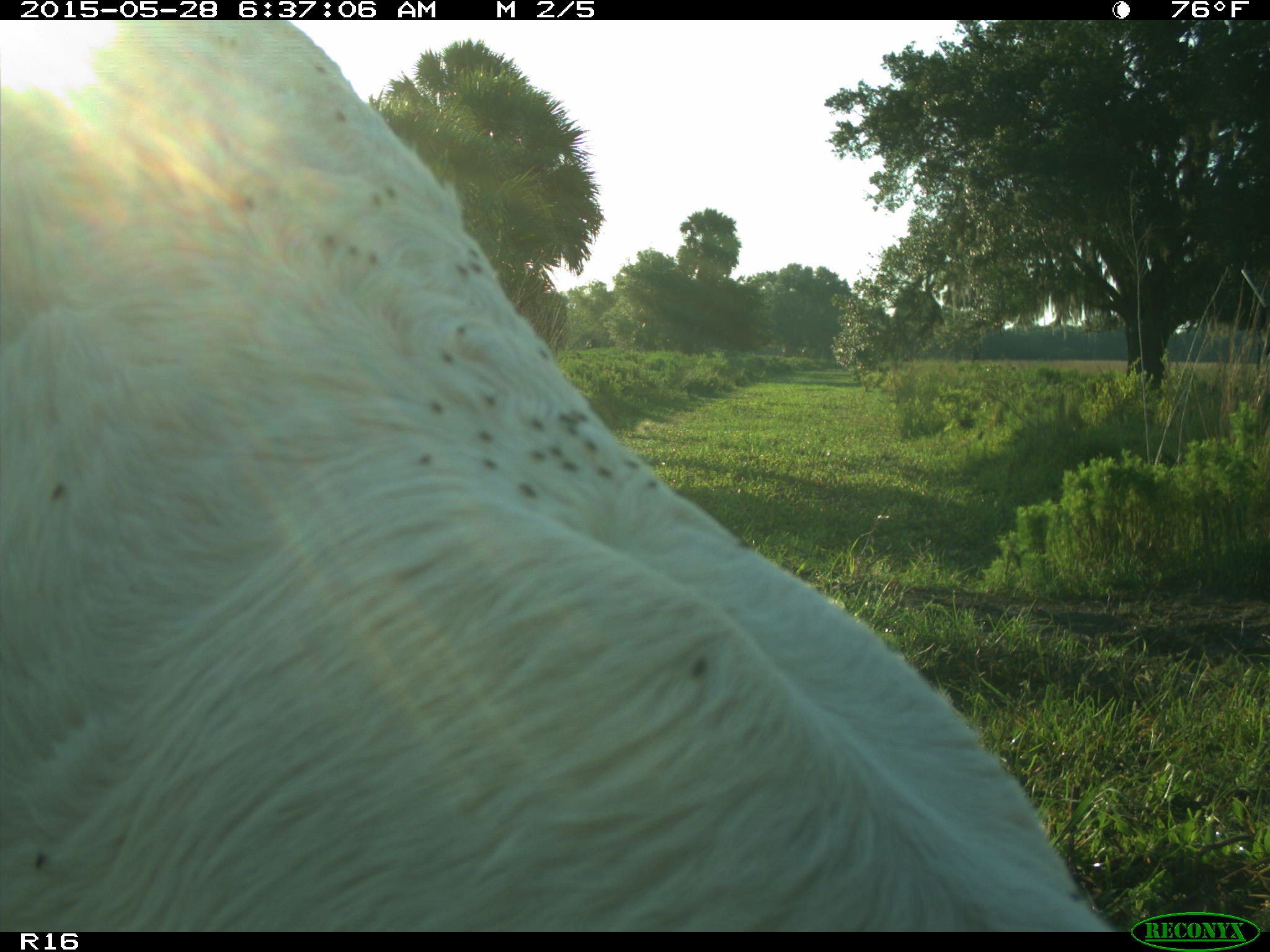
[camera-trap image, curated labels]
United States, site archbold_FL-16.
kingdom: Animalia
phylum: Chordata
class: Mammalia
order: Artiodactyla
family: Bovidae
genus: Bos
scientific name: Bos taurus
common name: domestic cow